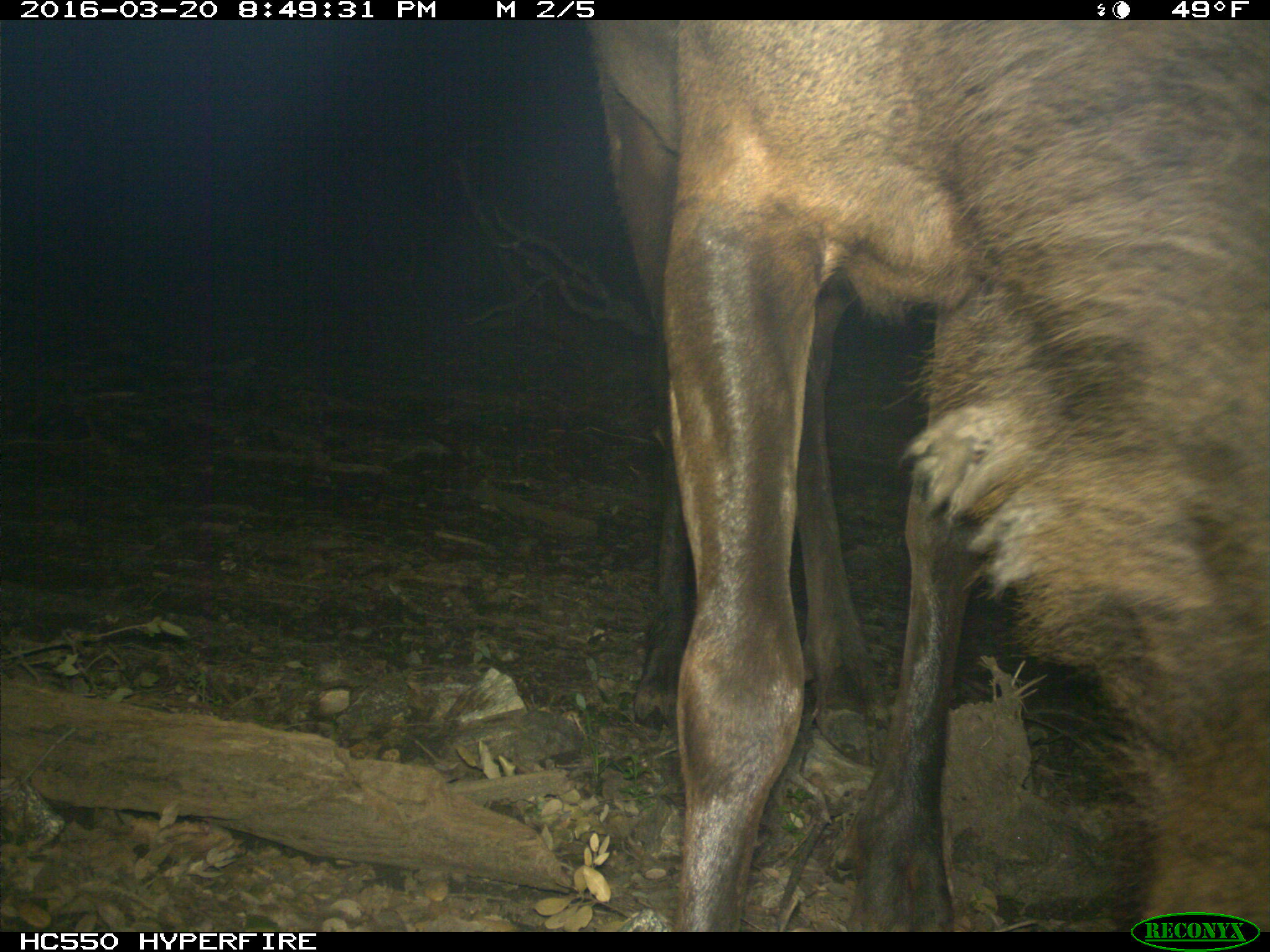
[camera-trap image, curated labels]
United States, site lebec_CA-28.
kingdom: Animalia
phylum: Chordata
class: Mammalia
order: Artiodactyla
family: Cervidae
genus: Cervus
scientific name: Cervus canadensis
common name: elk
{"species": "Cervus canadensis (elk)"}